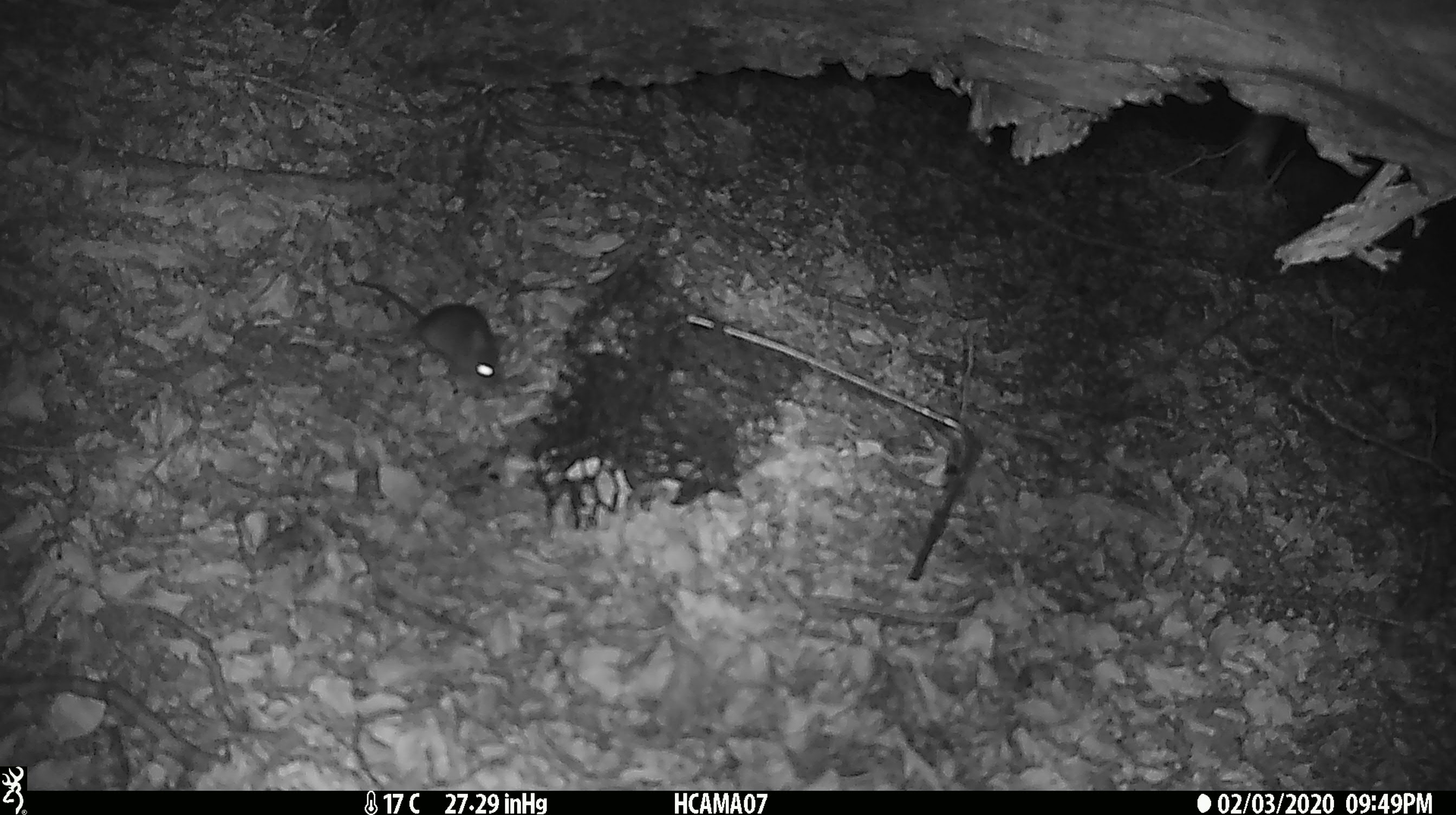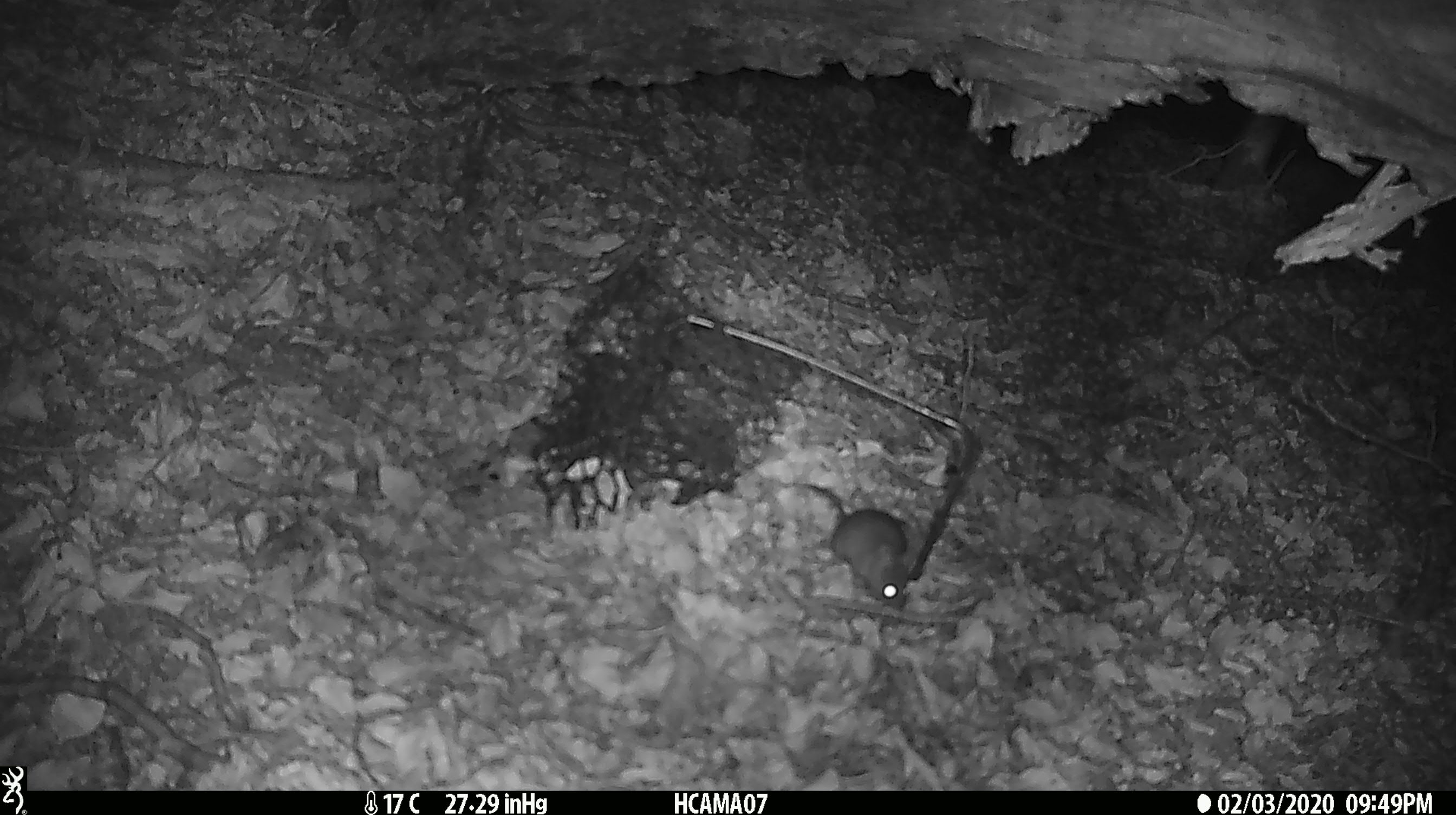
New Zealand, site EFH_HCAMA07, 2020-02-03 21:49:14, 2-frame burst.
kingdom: Animalia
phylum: Chordata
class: Mammalia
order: Rodentia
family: Muridae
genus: Mus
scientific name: Mus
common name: mouse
Mouse (Mus).